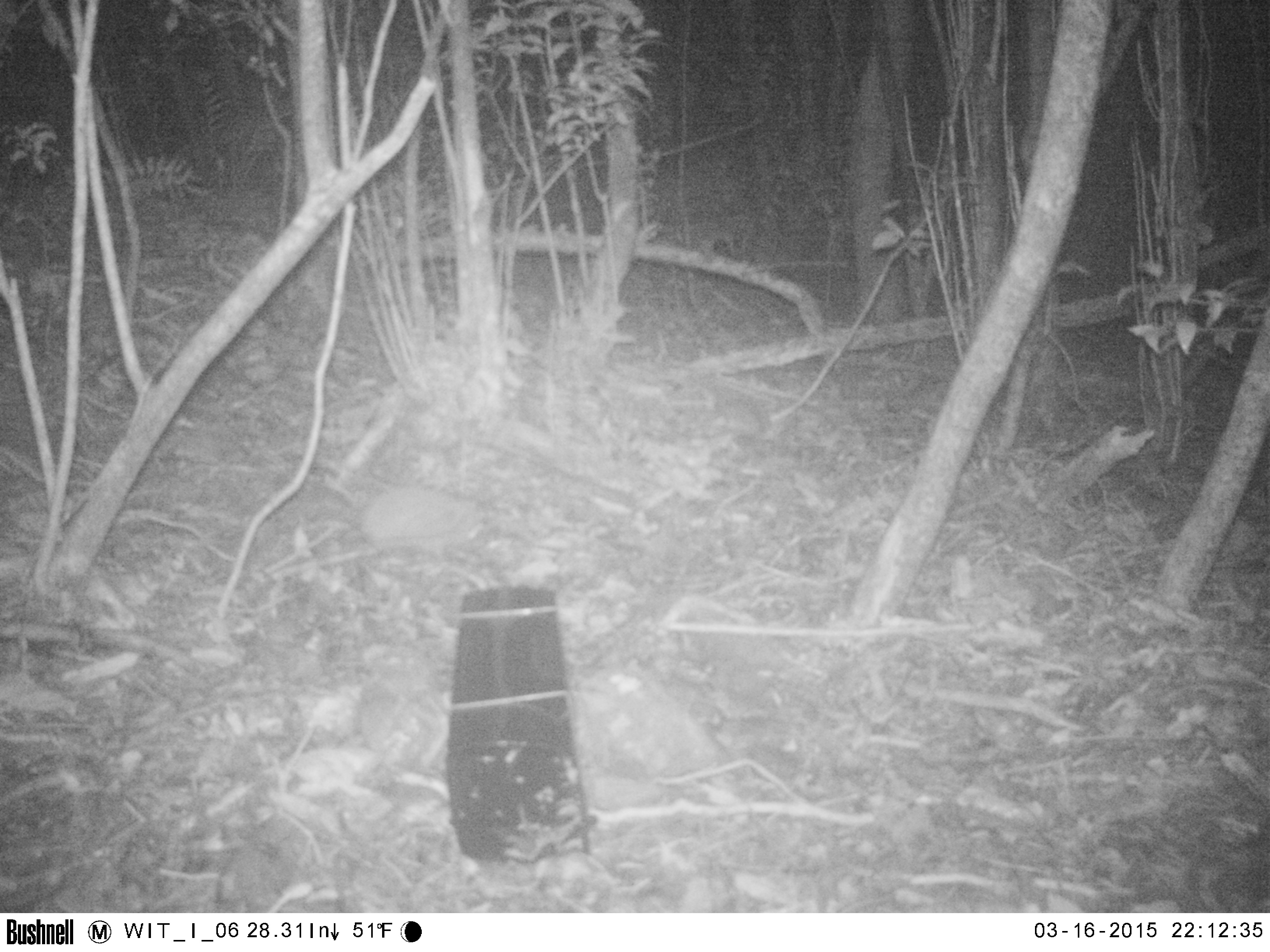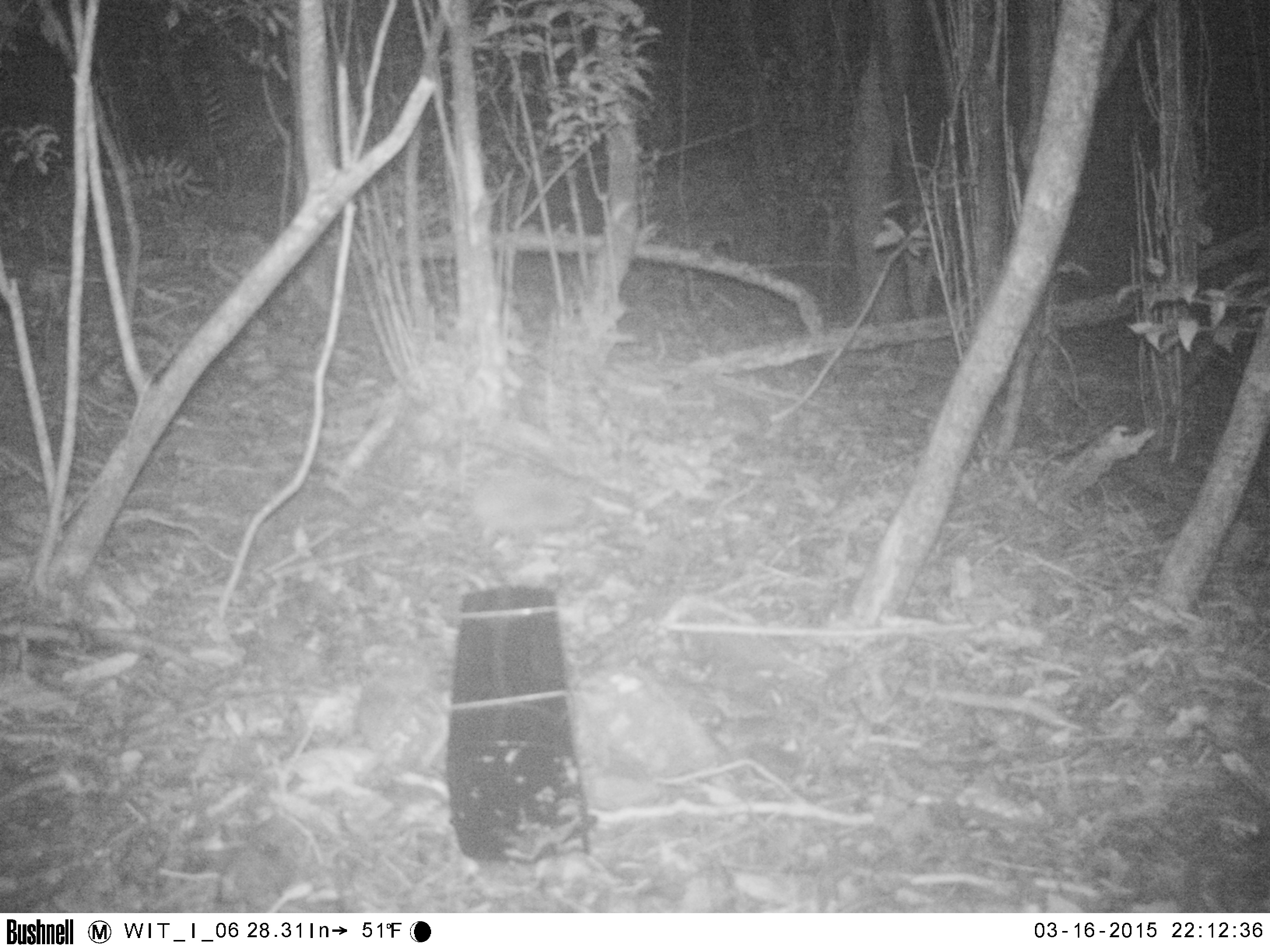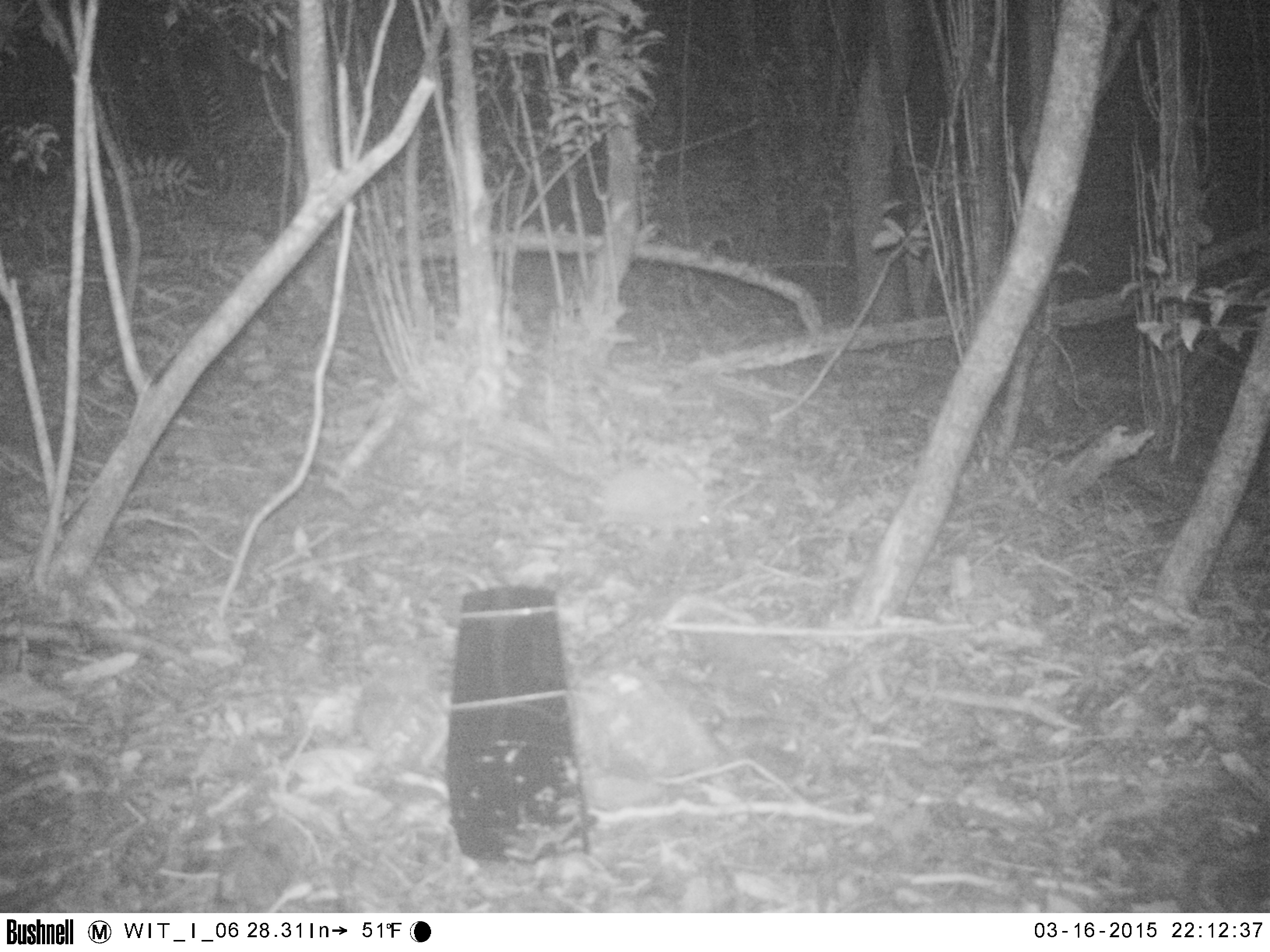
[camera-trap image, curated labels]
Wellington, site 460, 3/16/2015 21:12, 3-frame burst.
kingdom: Animalia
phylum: Chordata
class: Mammalia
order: Eulipotyphla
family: Erinaceidae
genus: Erinaceus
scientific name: Erinaceus europaeus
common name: hedgehog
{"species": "hedgehog (Erinaceus europaeus)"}